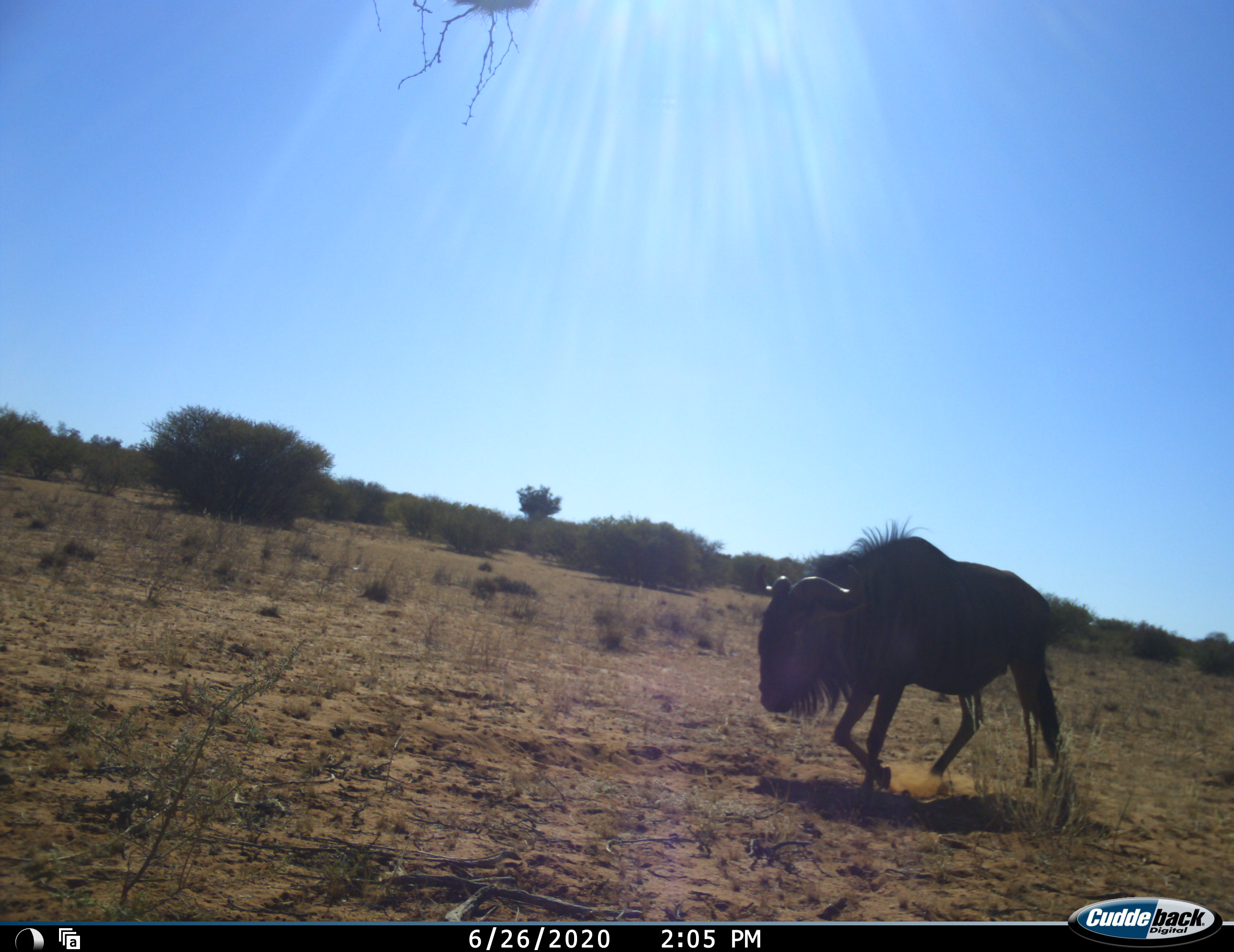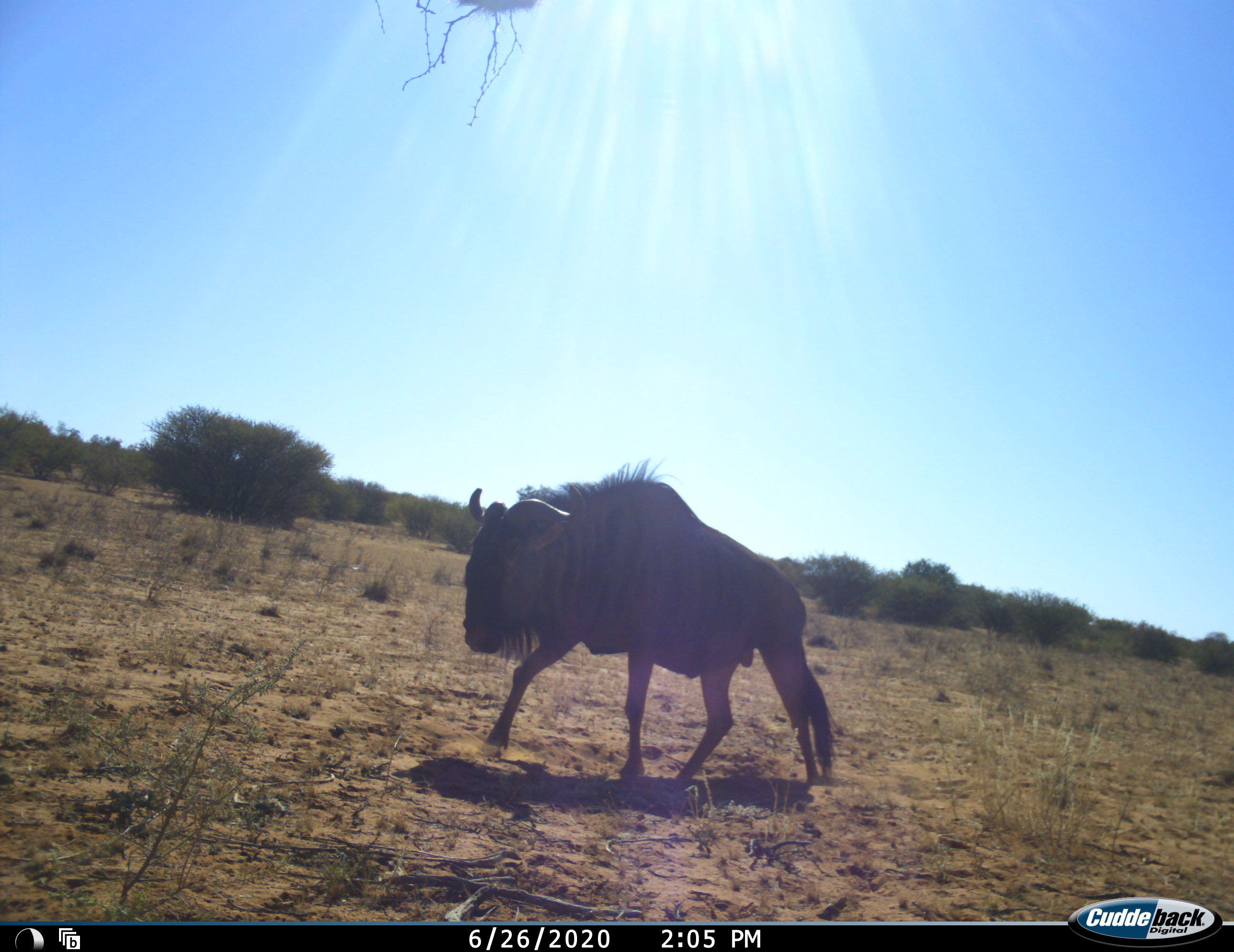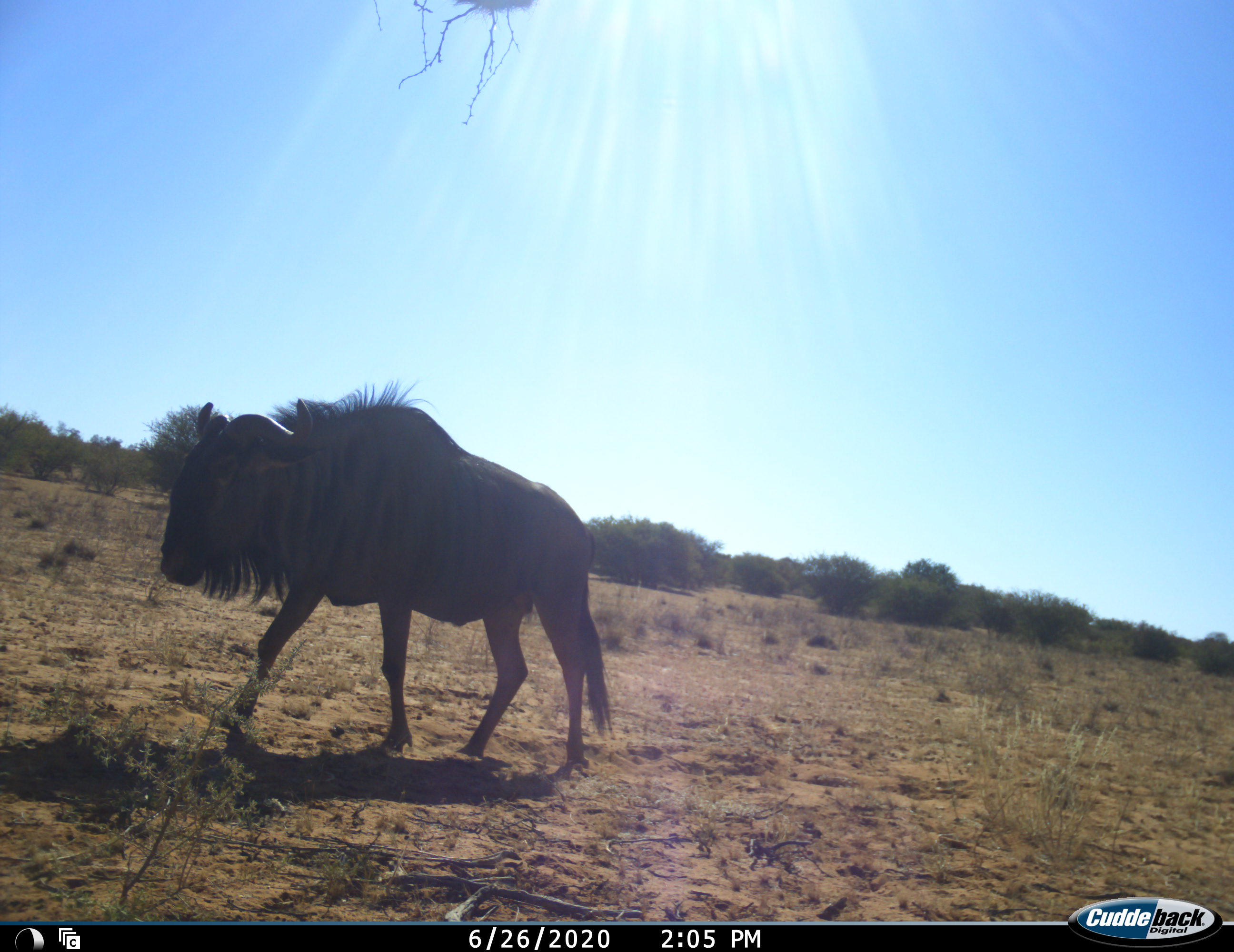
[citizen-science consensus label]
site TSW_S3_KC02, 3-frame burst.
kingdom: Animalia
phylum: Chordata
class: Mammalia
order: Artiodactyla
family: Bovidae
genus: Connochaetes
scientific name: Connochaetes taurinus taurinus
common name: blue wildebeest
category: wildebeestblue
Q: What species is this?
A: Wildebeestblue (blue wildebeest) (Connochaetes taurinus taurinus).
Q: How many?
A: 1.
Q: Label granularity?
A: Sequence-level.